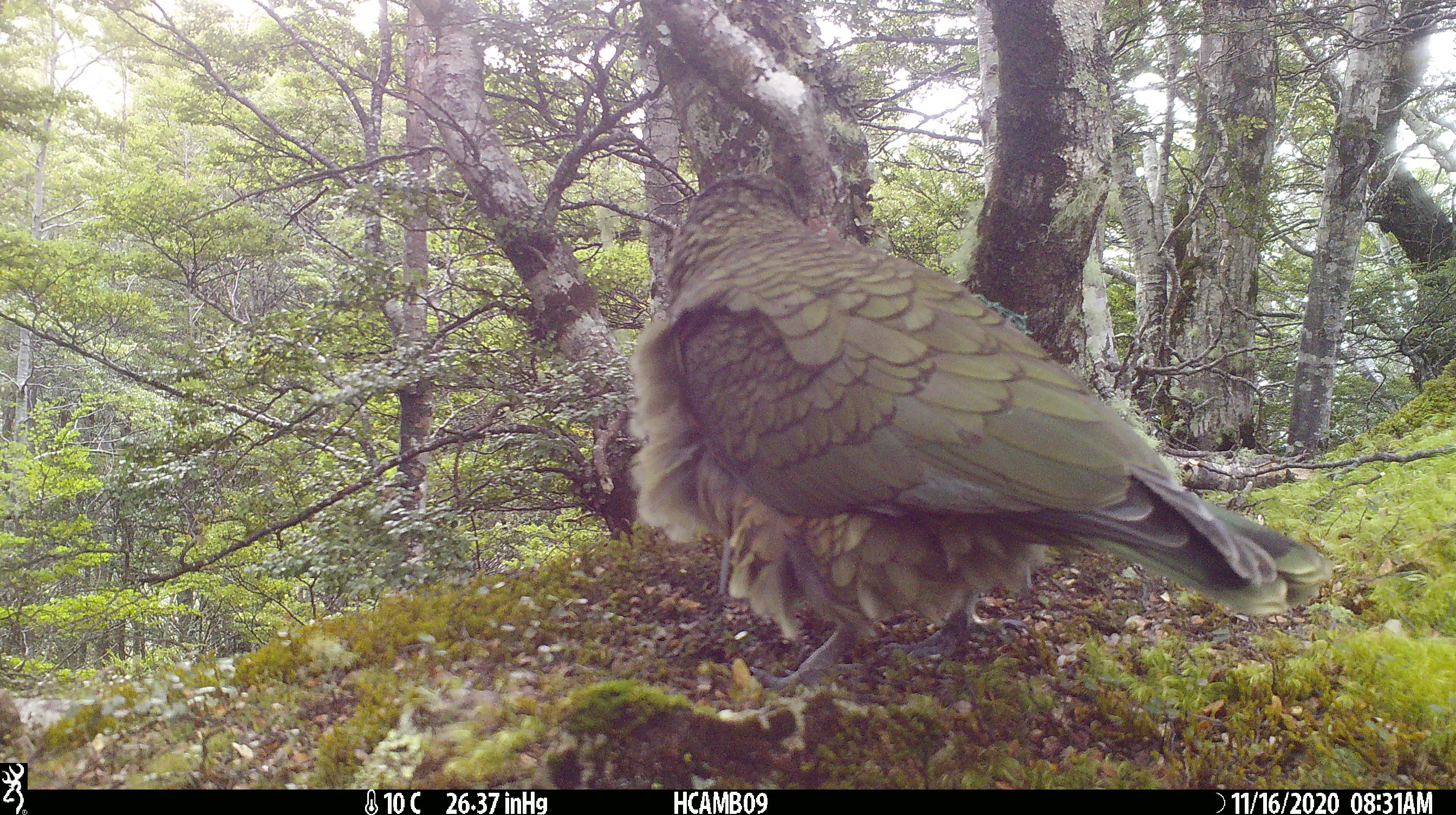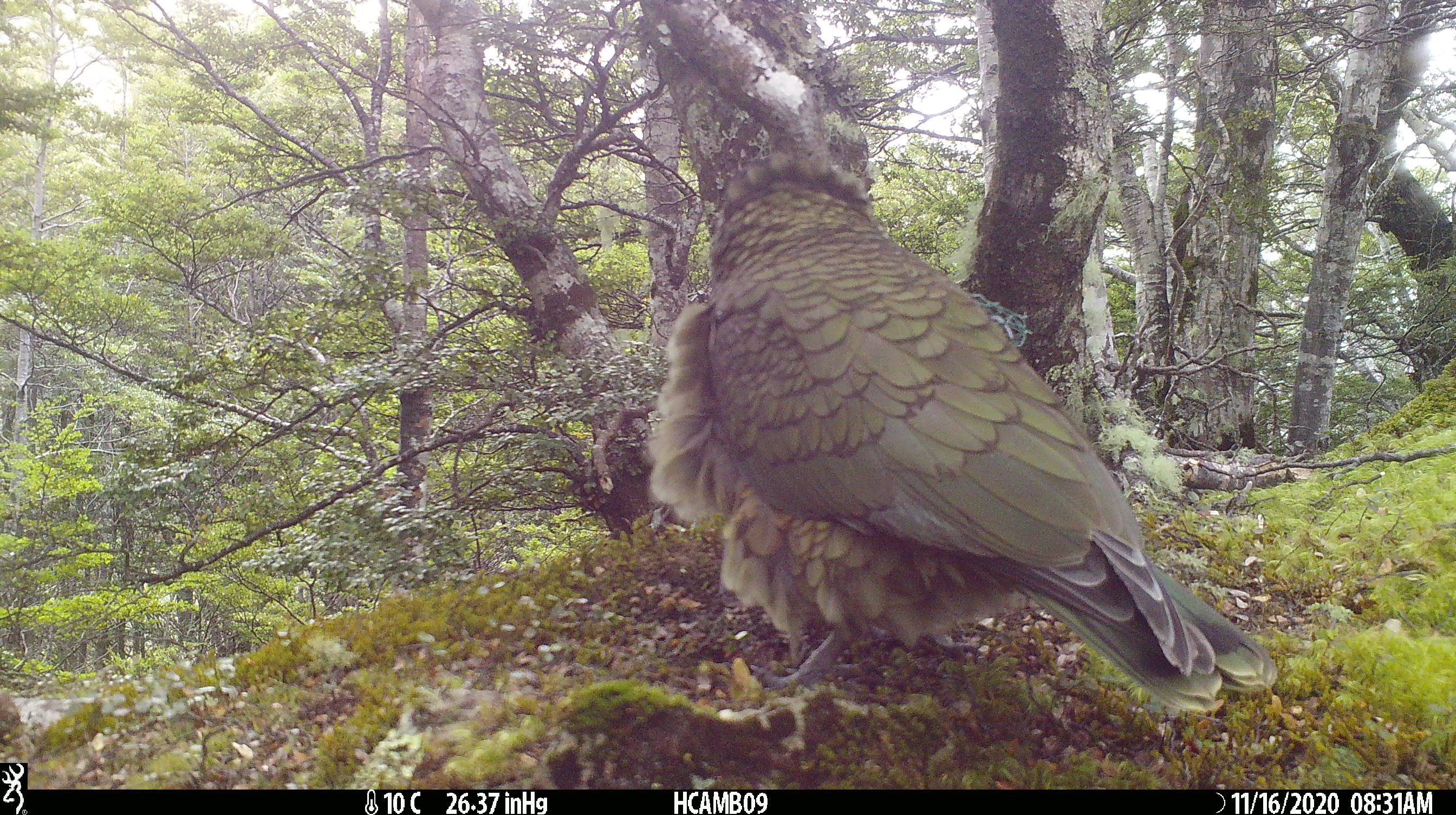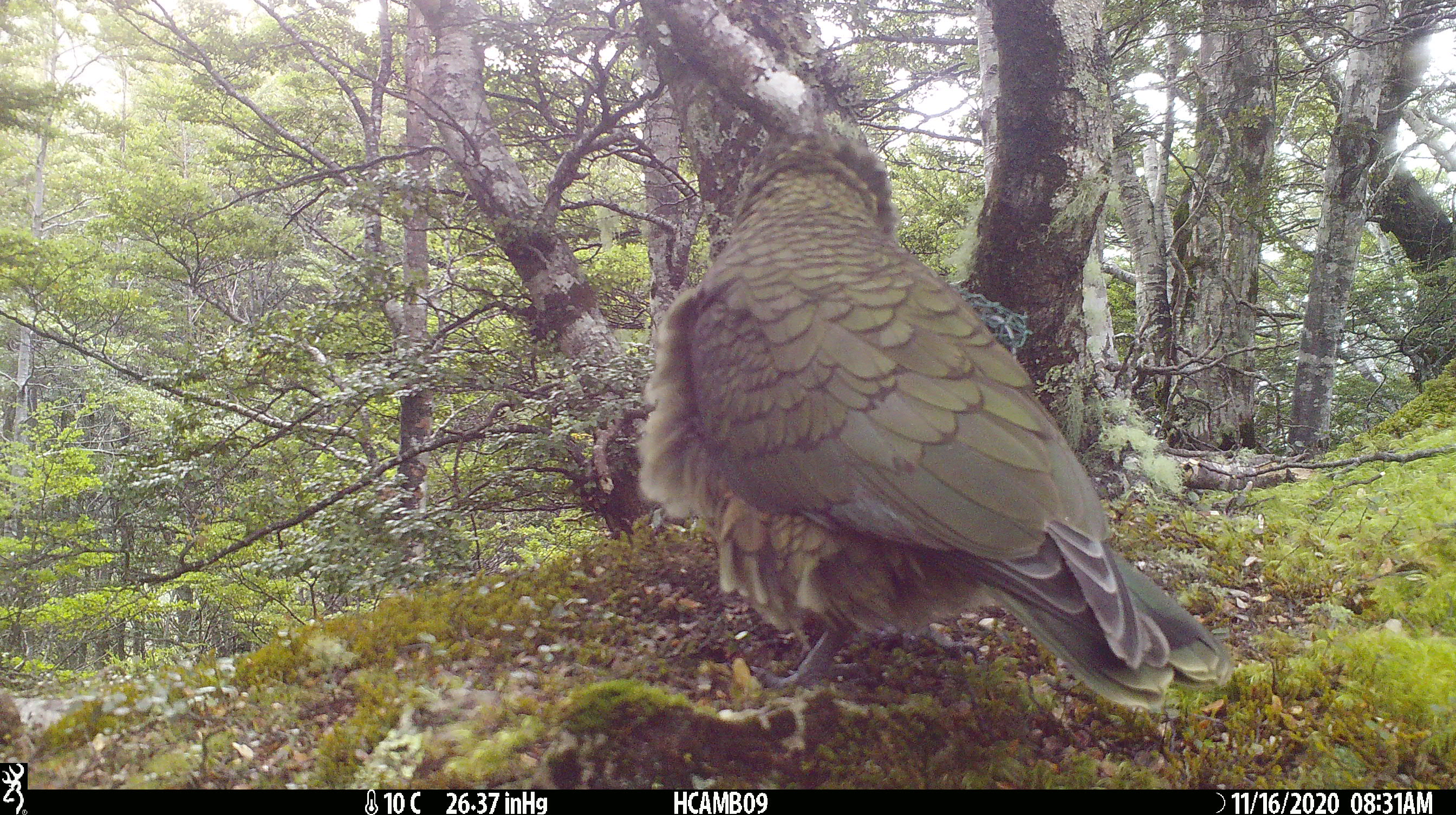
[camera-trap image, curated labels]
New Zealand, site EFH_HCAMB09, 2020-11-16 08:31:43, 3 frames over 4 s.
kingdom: Animalia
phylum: Chordata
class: Aves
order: Psittaciformes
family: Strigopidae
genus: Nestor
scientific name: Nestor notabilis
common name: kea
Kea (Nestor notabilis).